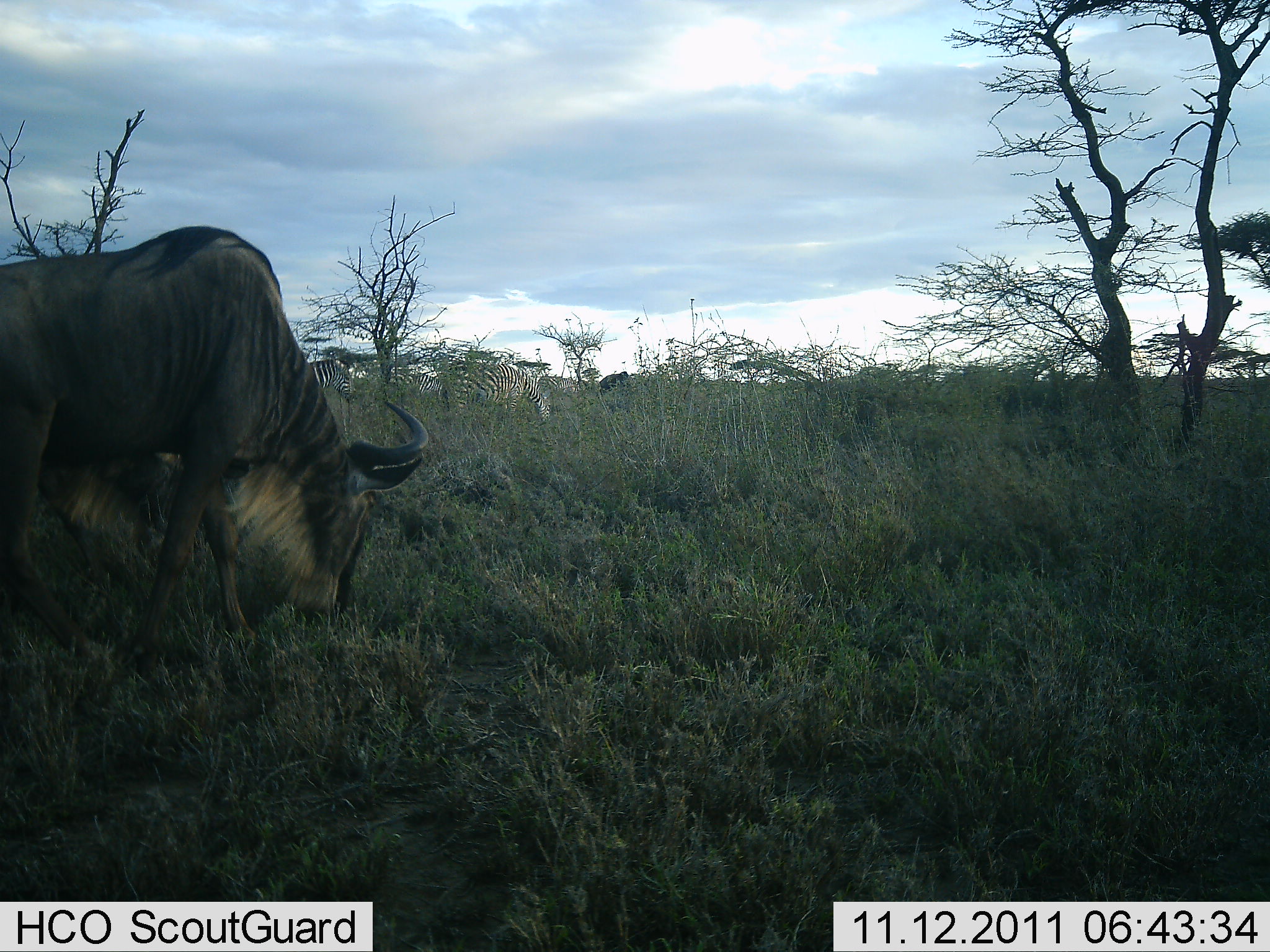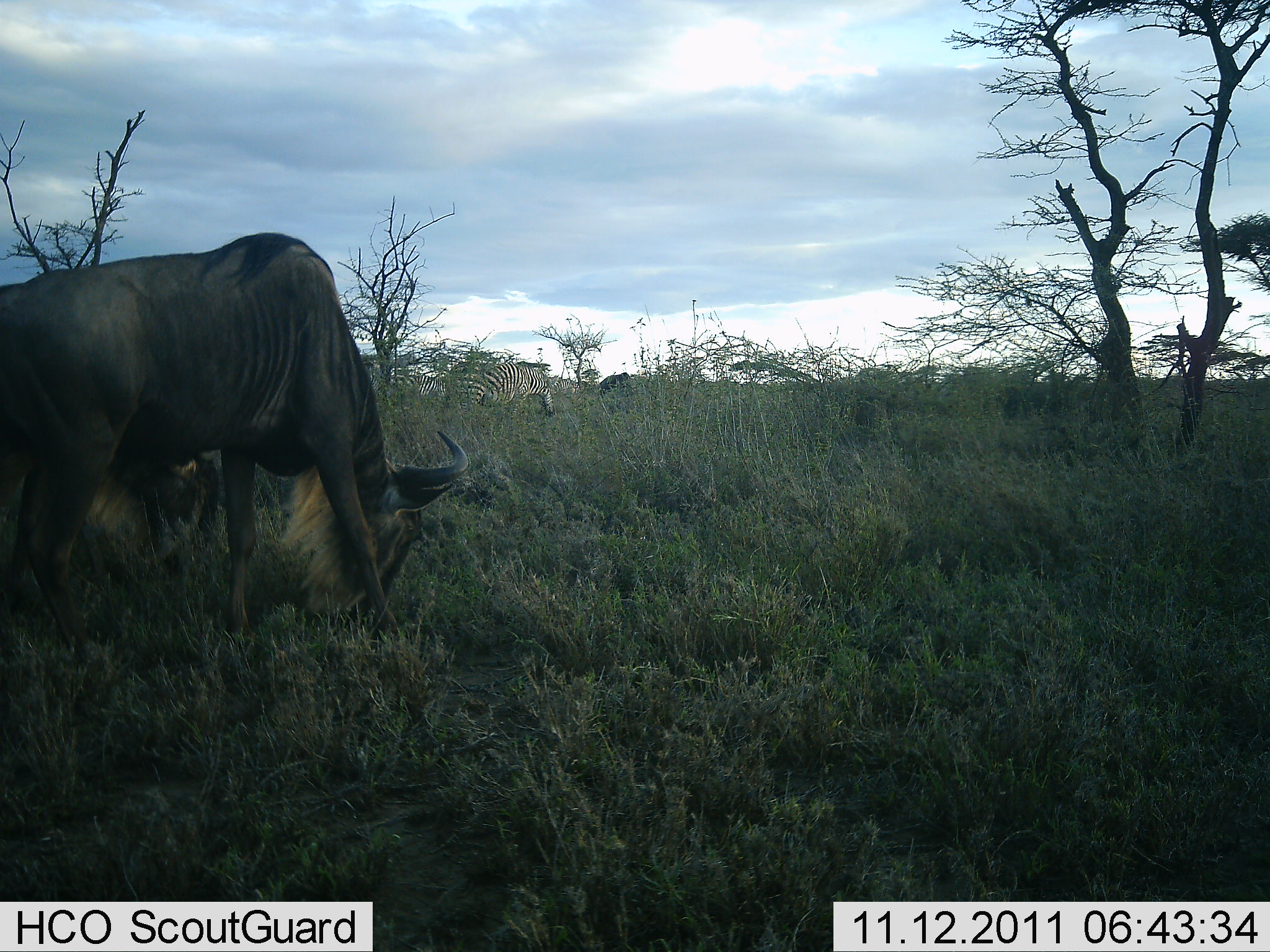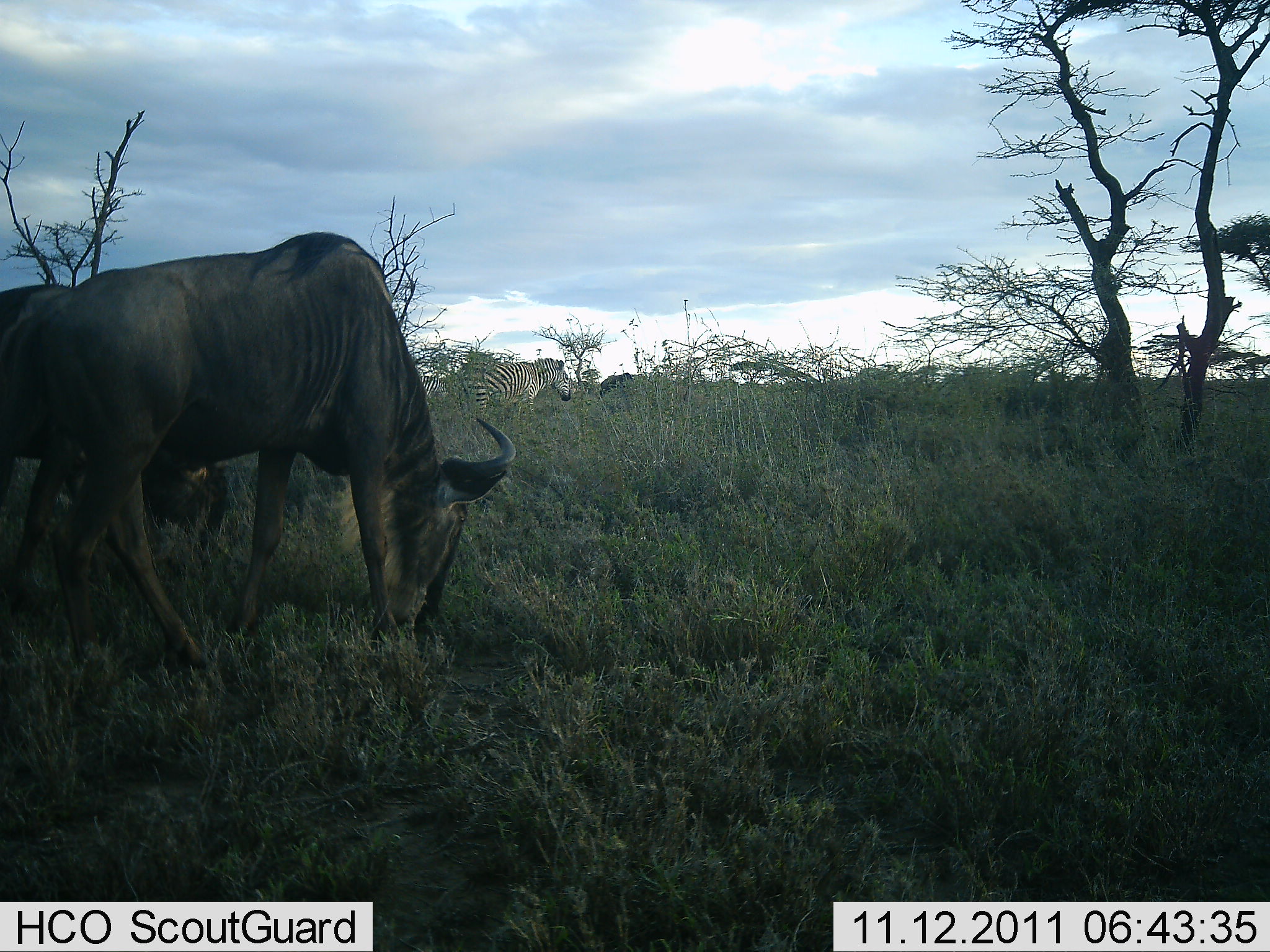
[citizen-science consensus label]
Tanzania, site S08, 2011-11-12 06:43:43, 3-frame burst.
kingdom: Animalia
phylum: Chordata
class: Mammalia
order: Artiodactyla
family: Bovidae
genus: Connochaetes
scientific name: Connochaetes taurinus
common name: blue wildebeest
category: wildebeest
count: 1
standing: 13%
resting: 0%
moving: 22%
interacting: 0%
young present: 0%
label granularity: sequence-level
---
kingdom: Animalia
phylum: Chordata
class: Mammalia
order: Perissodactyla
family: Equidae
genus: Equus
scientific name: Equus quagga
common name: plains zebra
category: zebra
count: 2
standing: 23%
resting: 0%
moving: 54%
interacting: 0%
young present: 0%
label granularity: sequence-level